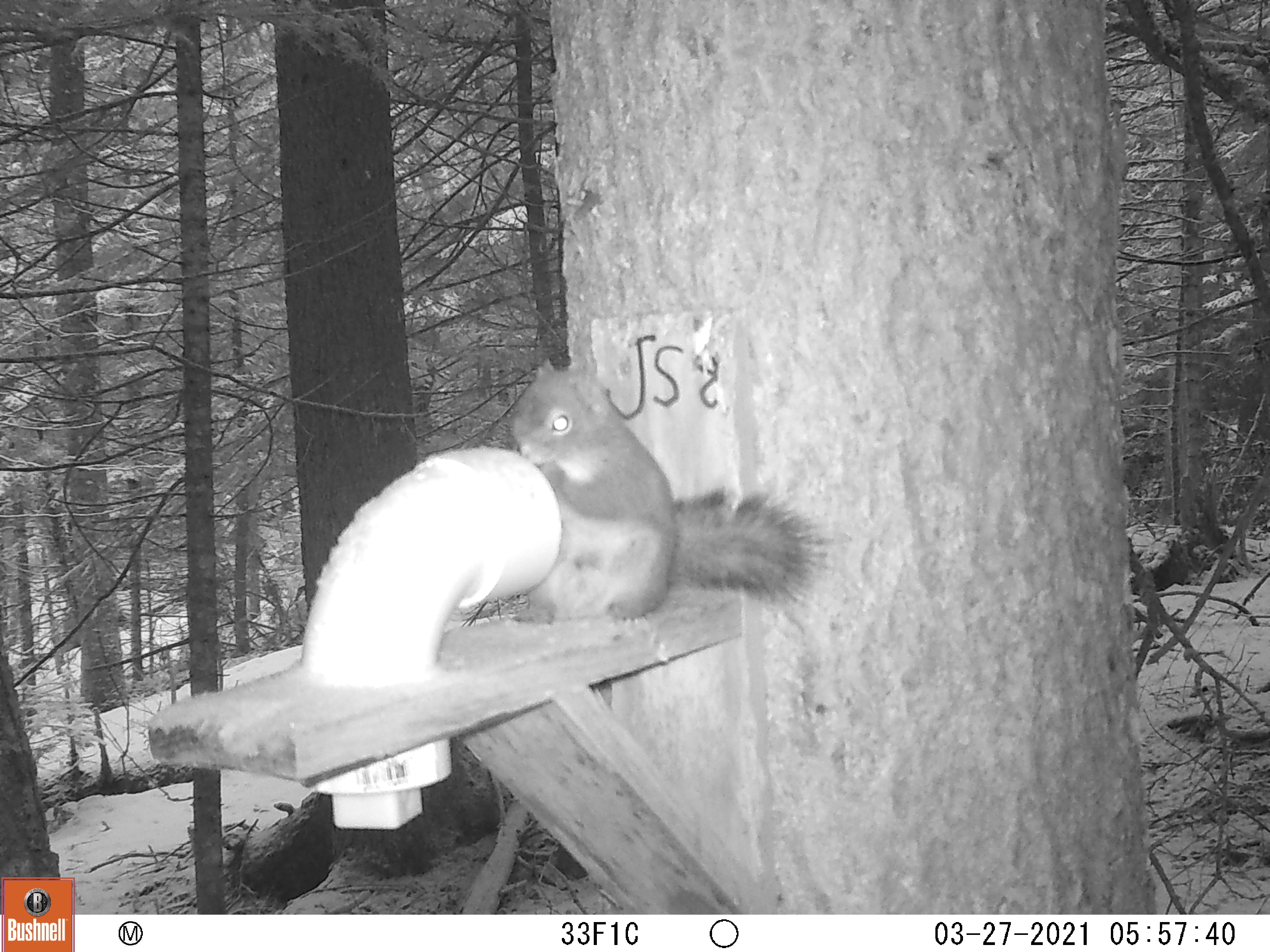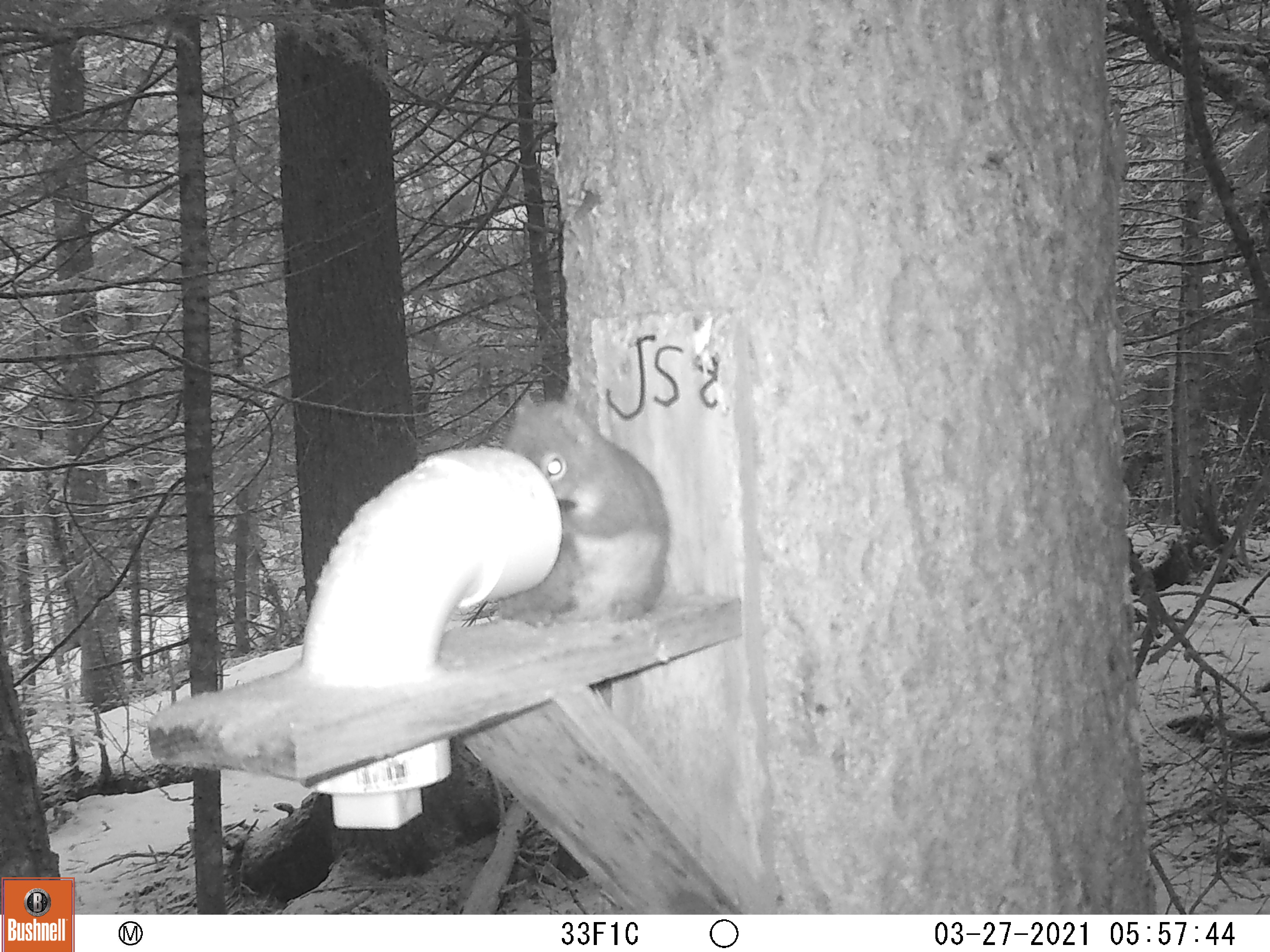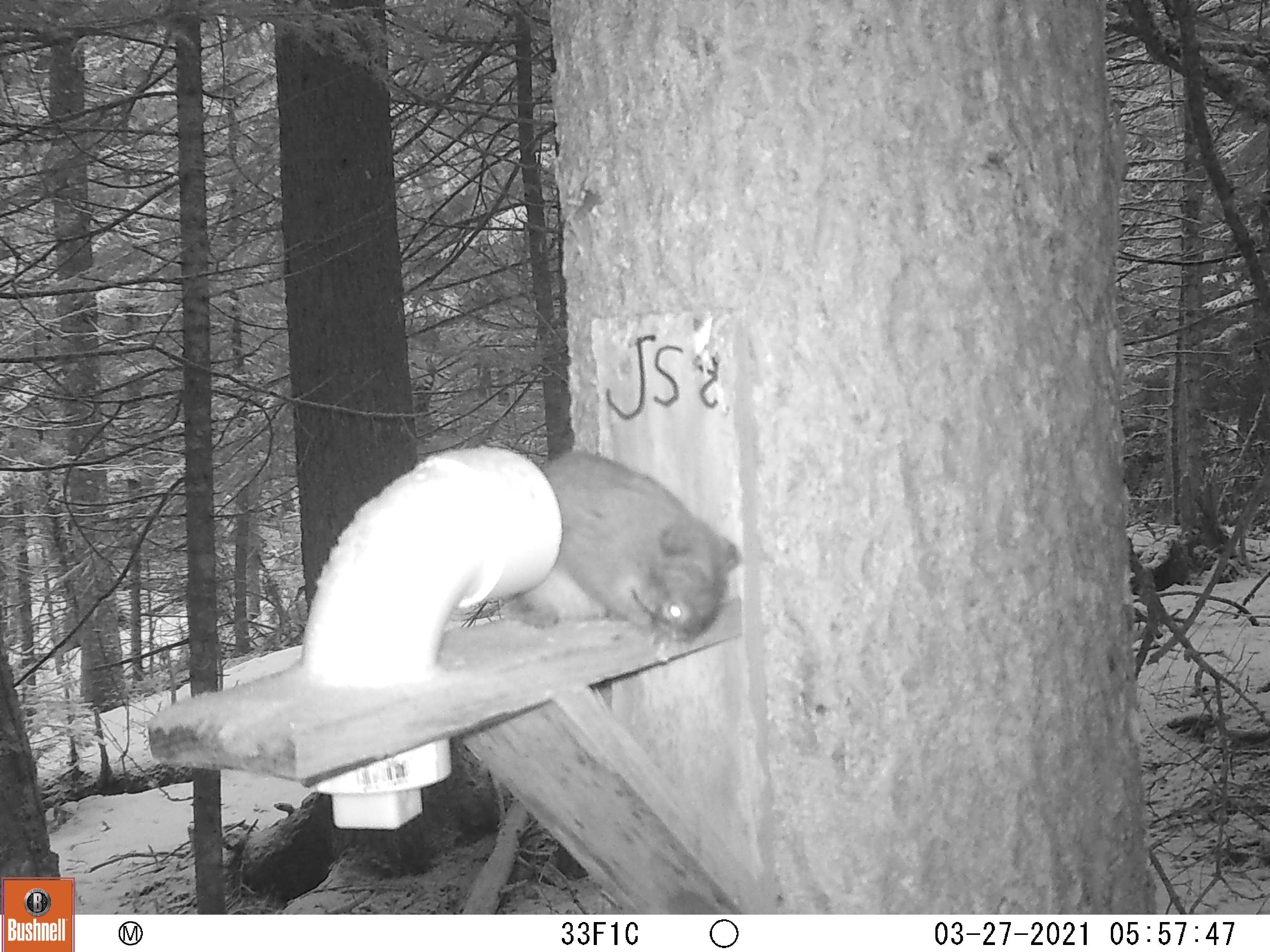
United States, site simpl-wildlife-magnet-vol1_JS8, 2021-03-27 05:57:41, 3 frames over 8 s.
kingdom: Animalia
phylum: Chordata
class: Mammalia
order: Rodentia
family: Sciuridae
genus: Tamiasciurus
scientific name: Tamiasciurus hudsonicus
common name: red squirrel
Red squirrel (Tamiasciurus hudsonicus).